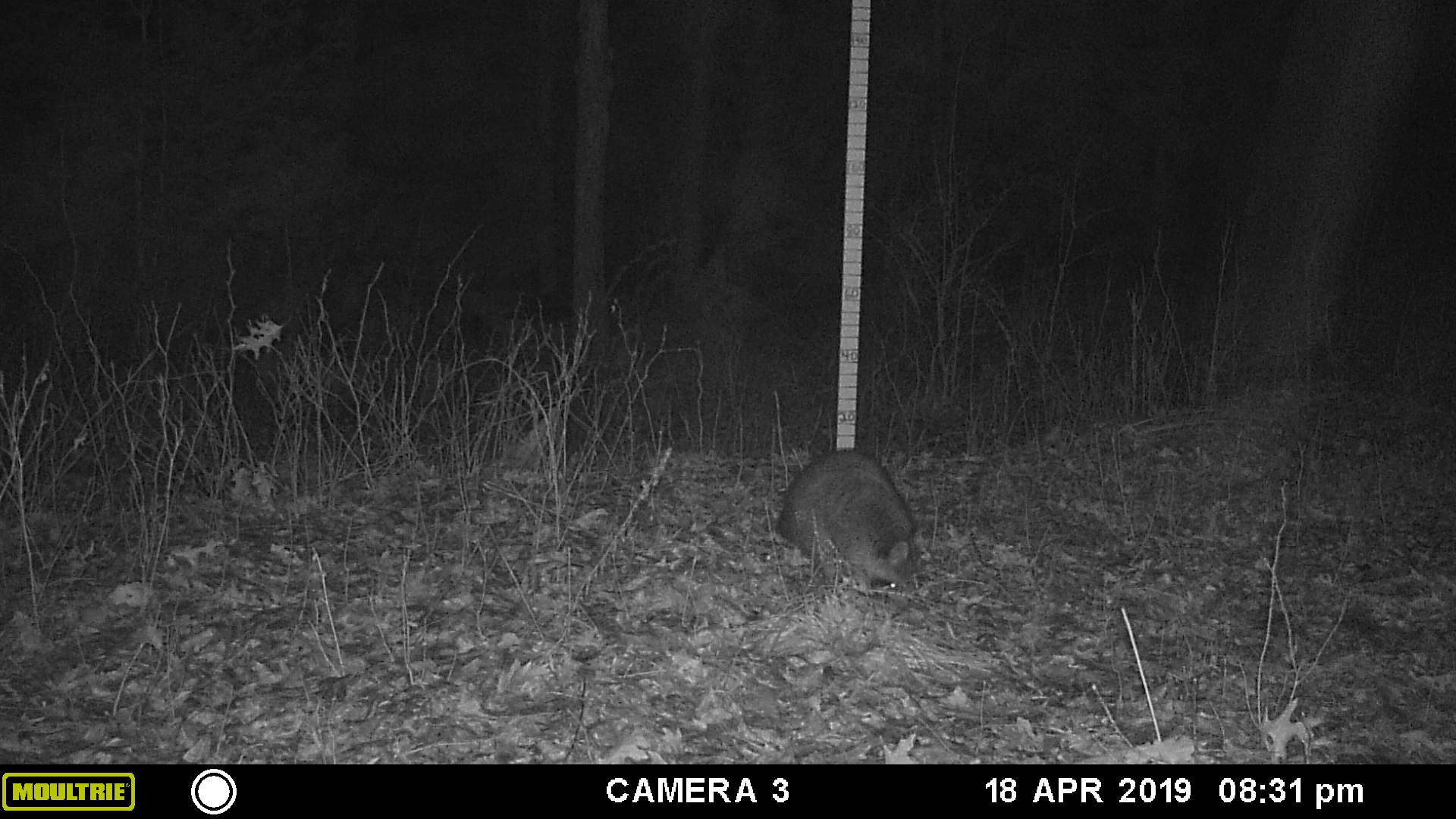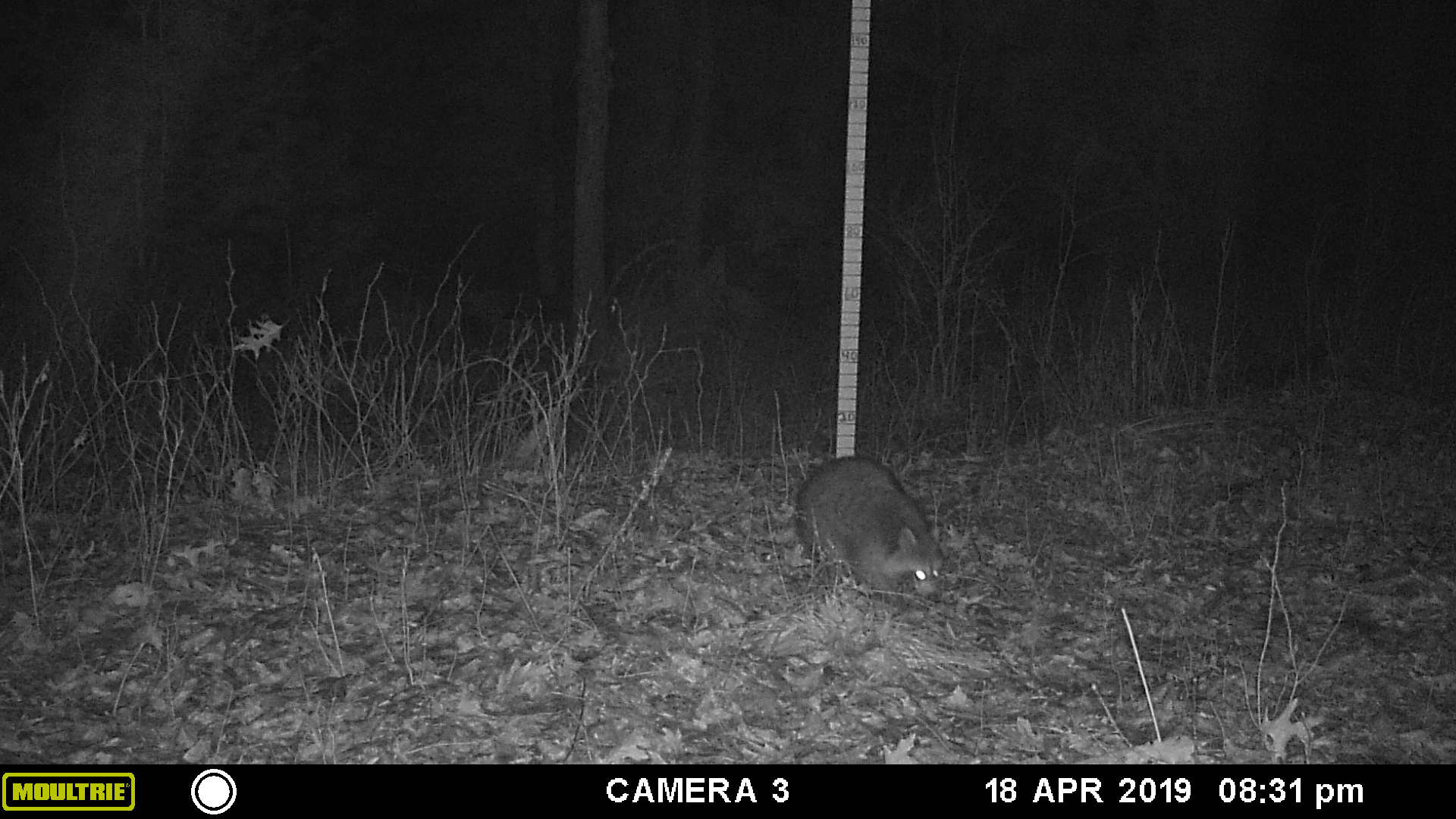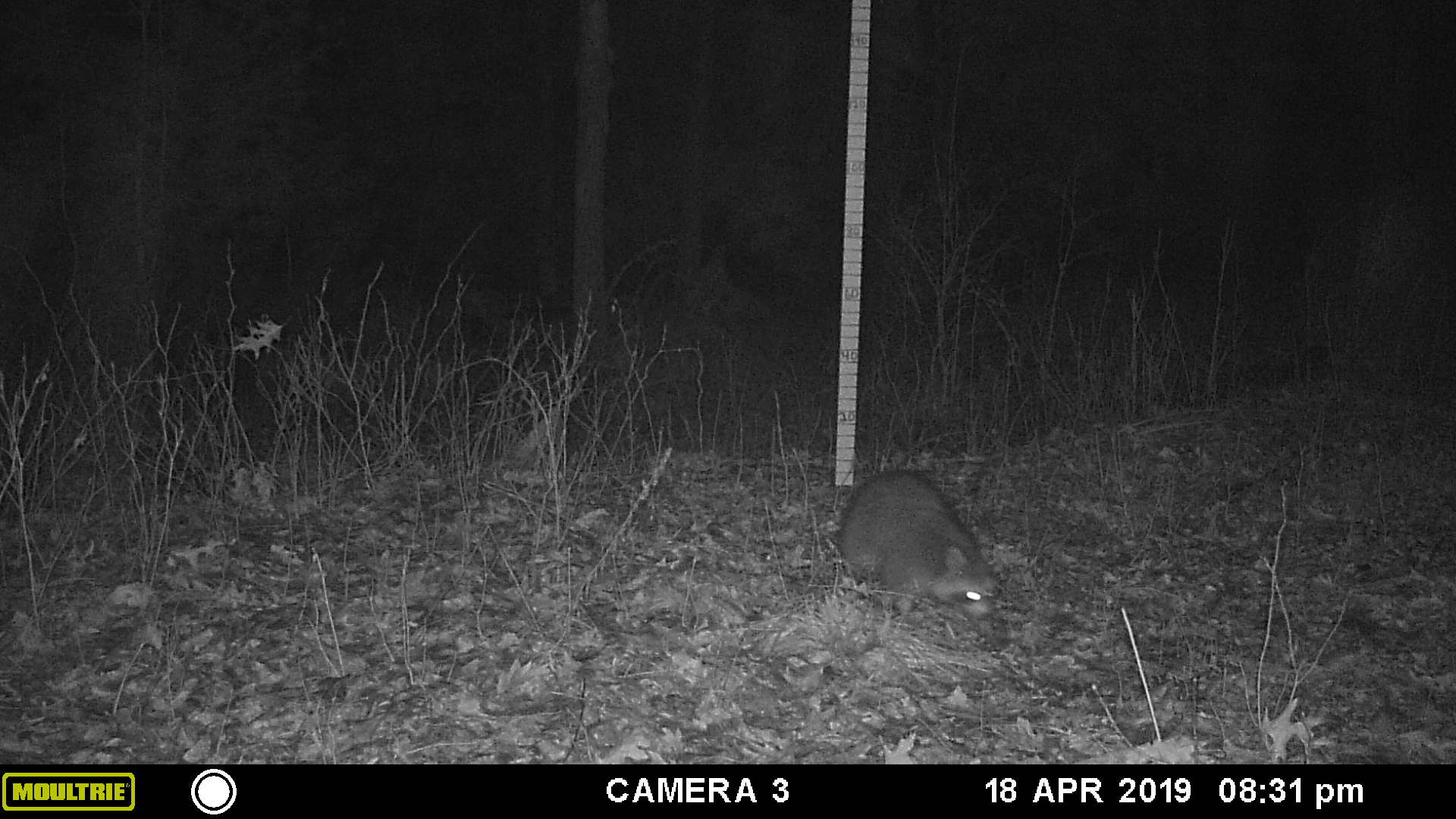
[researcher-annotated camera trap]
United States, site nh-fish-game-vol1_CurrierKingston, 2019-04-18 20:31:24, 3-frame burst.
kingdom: Animalia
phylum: Chordata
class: Mammalia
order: Carnivora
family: Procyonidae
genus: Procyon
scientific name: Procyon lotor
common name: raccoon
Raccoon (Procyon lotor).